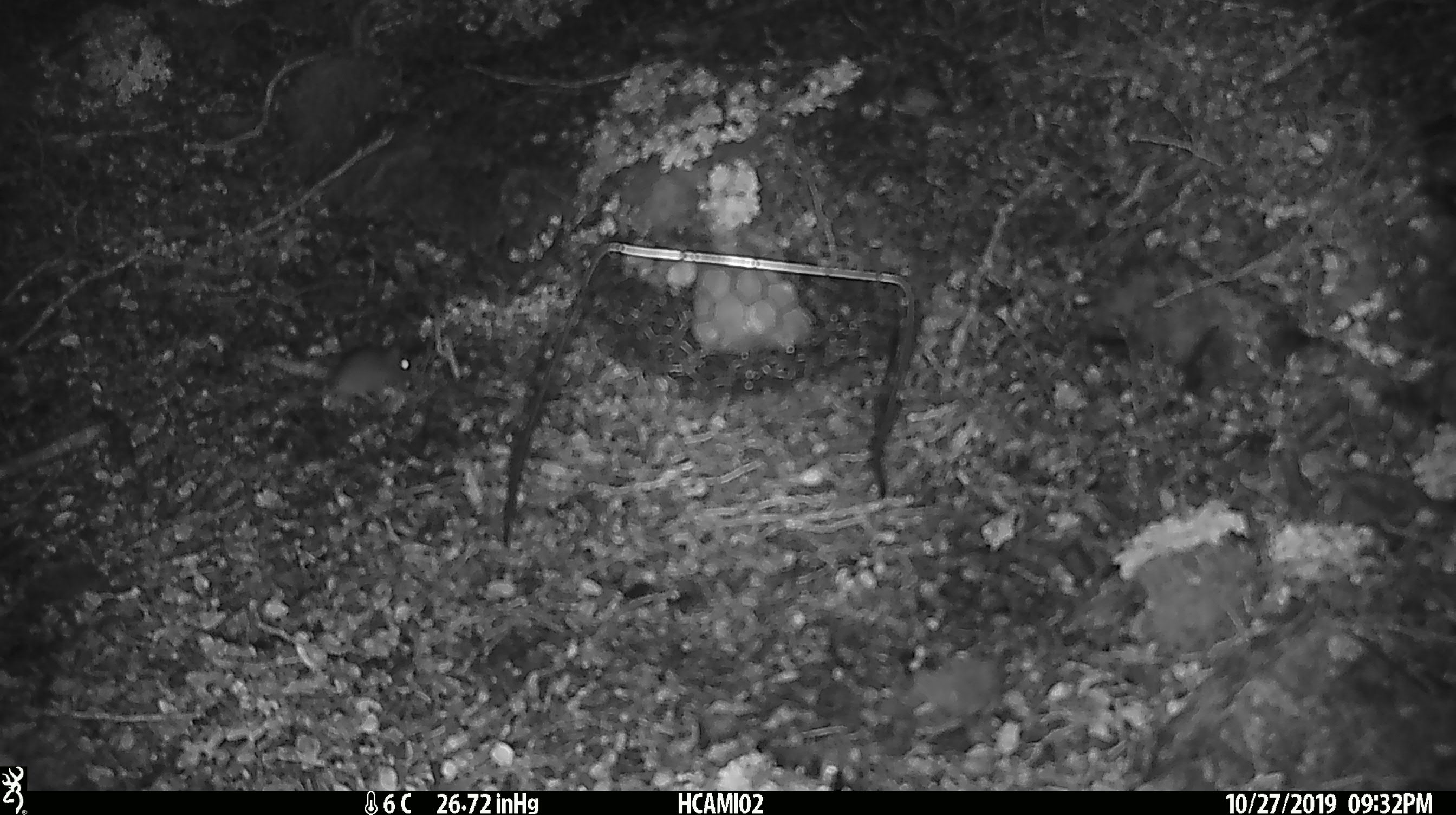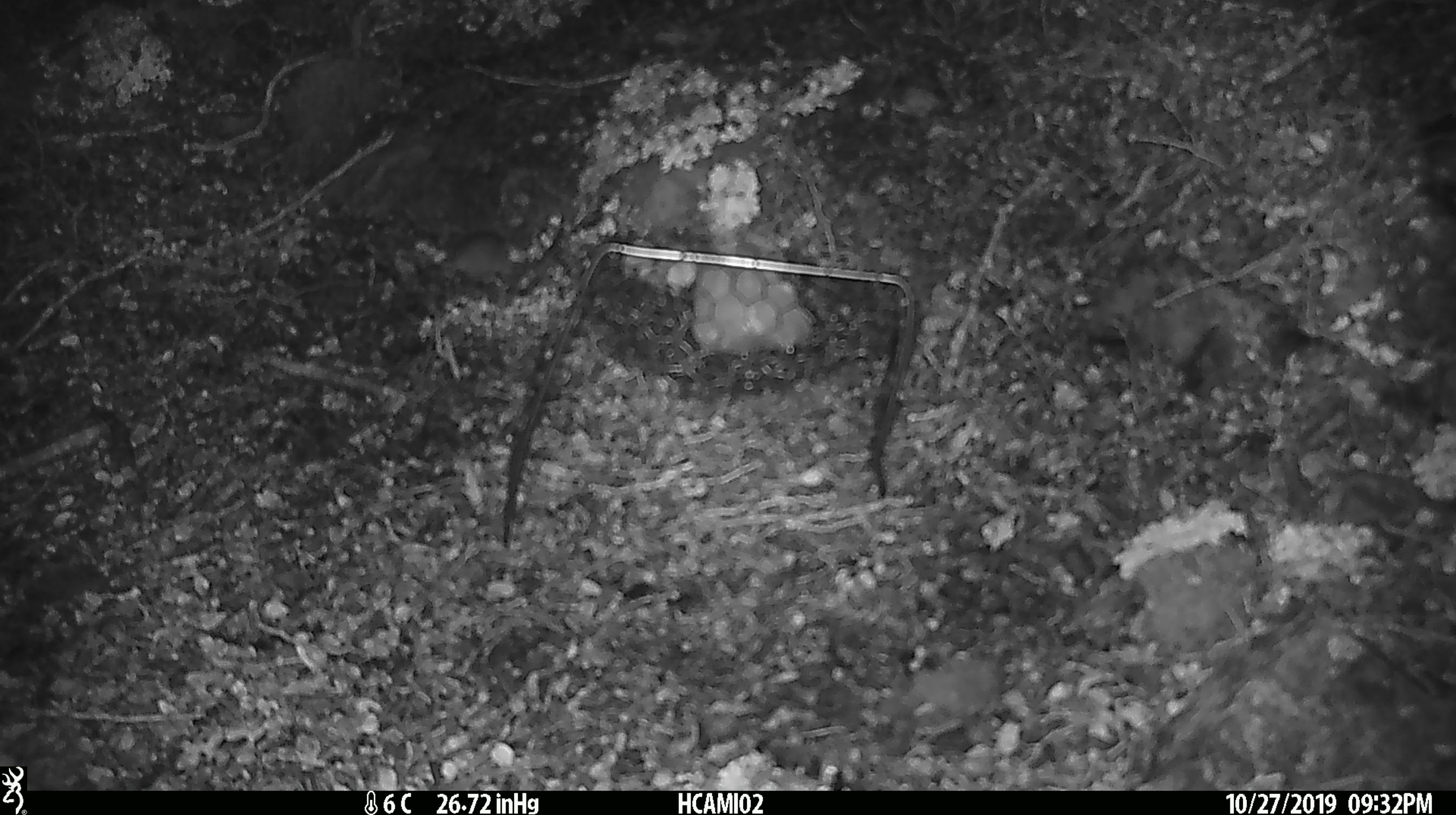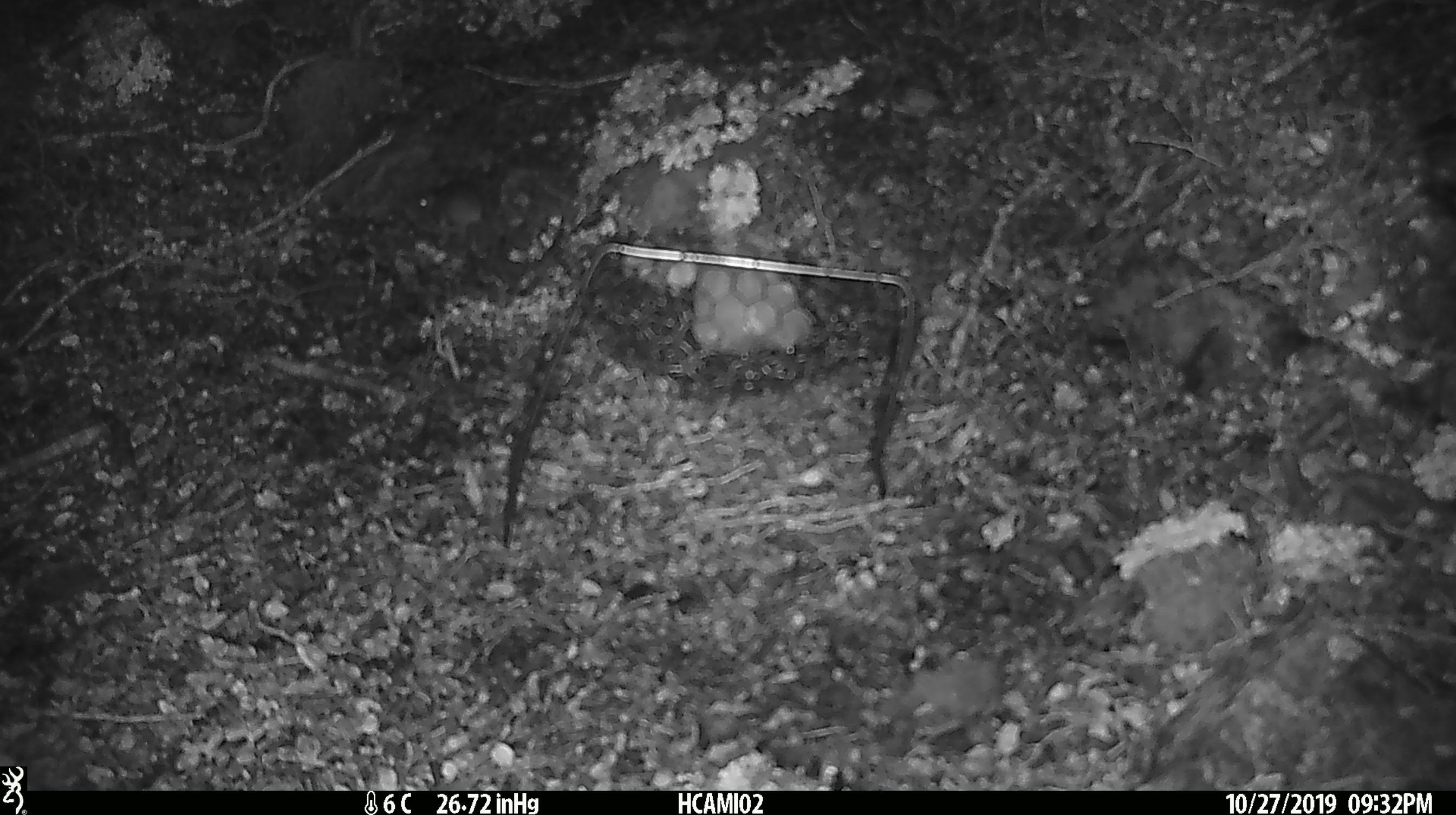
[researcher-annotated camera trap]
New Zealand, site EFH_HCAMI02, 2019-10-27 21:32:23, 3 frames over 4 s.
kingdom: Animalia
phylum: Chordata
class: Mammalia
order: Rodentia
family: Muridae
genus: Mus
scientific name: Mus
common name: mouse